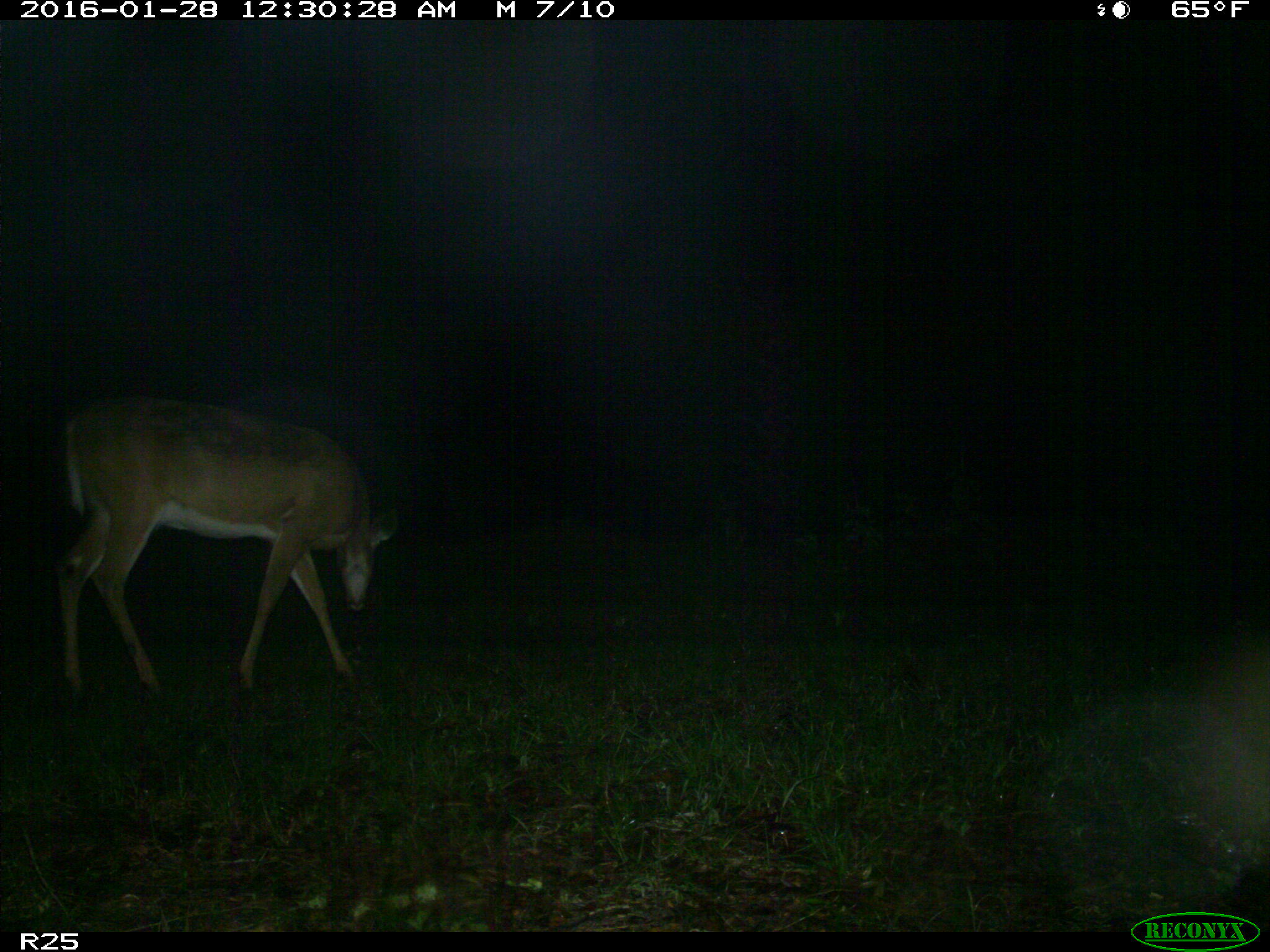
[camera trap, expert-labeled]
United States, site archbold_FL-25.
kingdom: Animalia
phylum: Chordata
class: Mammalia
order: Artiodactyla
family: Cervidae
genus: Odocoileus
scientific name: Odocoileus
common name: deer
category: unidentified deer